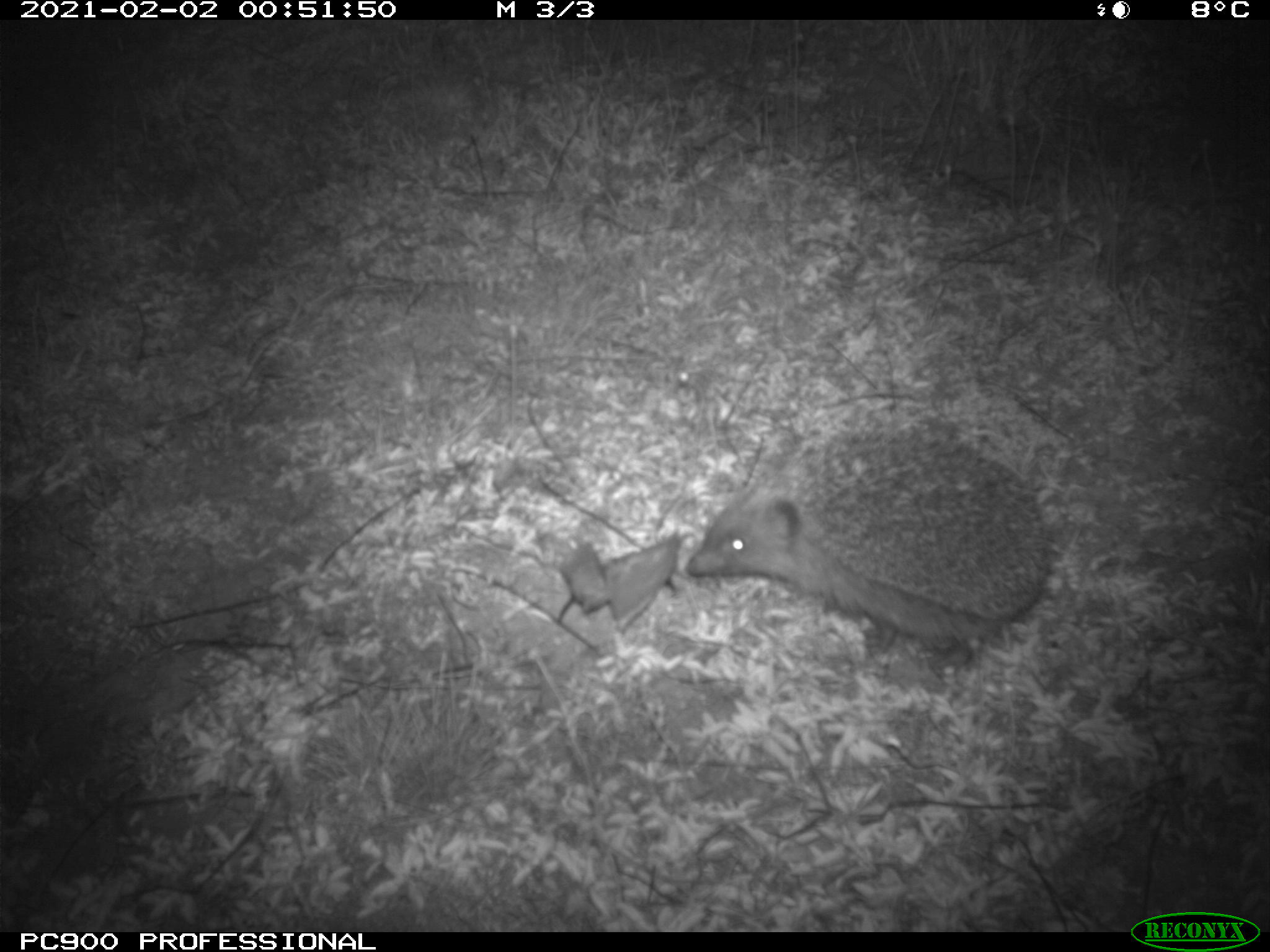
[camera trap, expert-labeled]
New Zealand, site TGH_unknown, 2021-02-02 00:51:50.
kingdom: Animalia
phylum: Chordata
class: Mammalia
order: Eulipotyphla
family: Erinaceidae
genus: Erinaceus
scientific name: Erinaceus europaeus europaeus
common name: european hedgehog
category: hedgehog